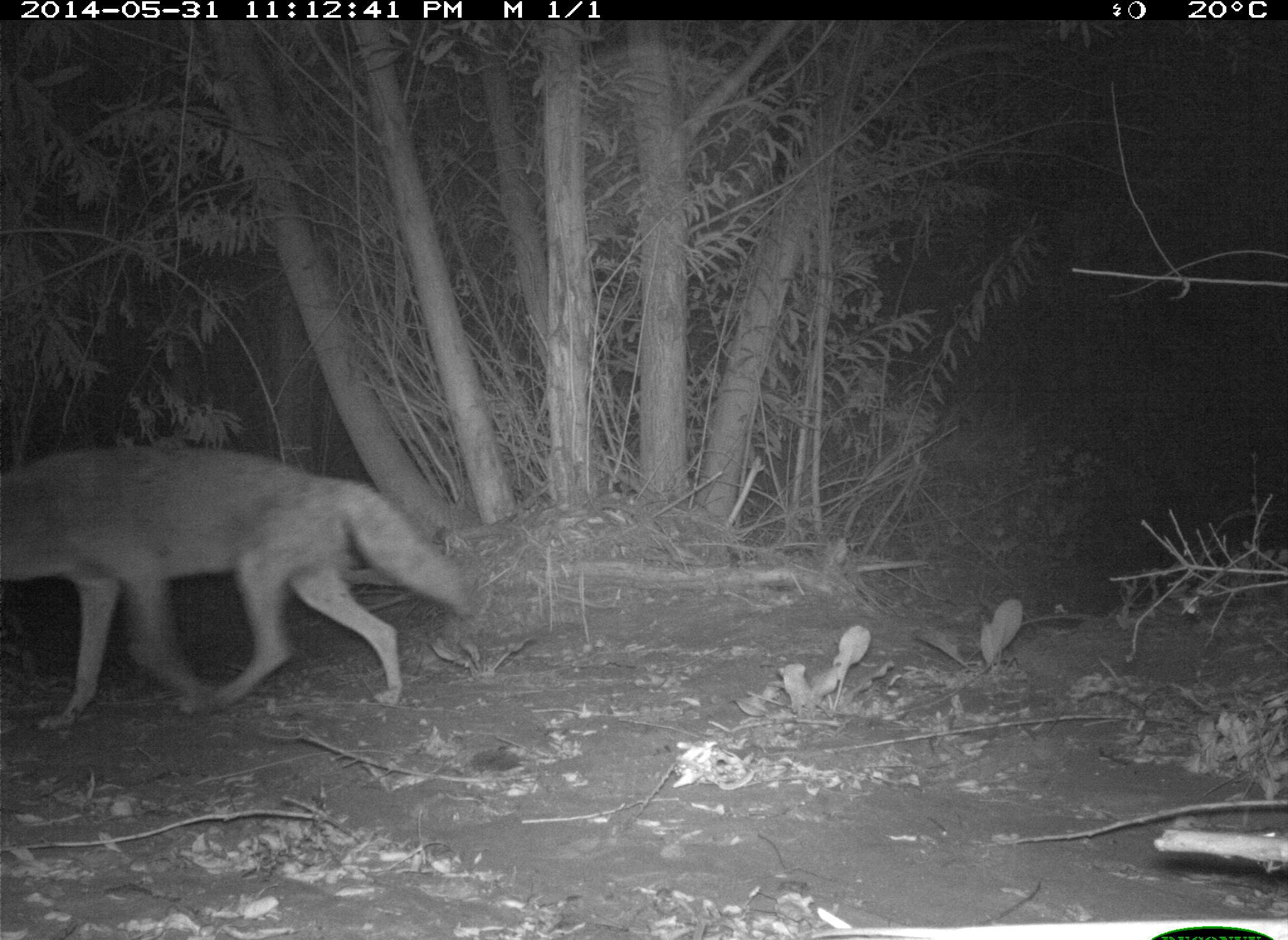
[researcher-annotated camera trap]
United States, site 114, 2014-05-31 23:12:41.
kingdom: Animalia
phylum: Chordata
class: Mammalia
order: Carnivora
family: Canidae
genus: Canis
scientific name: Canis latrans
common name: coyote